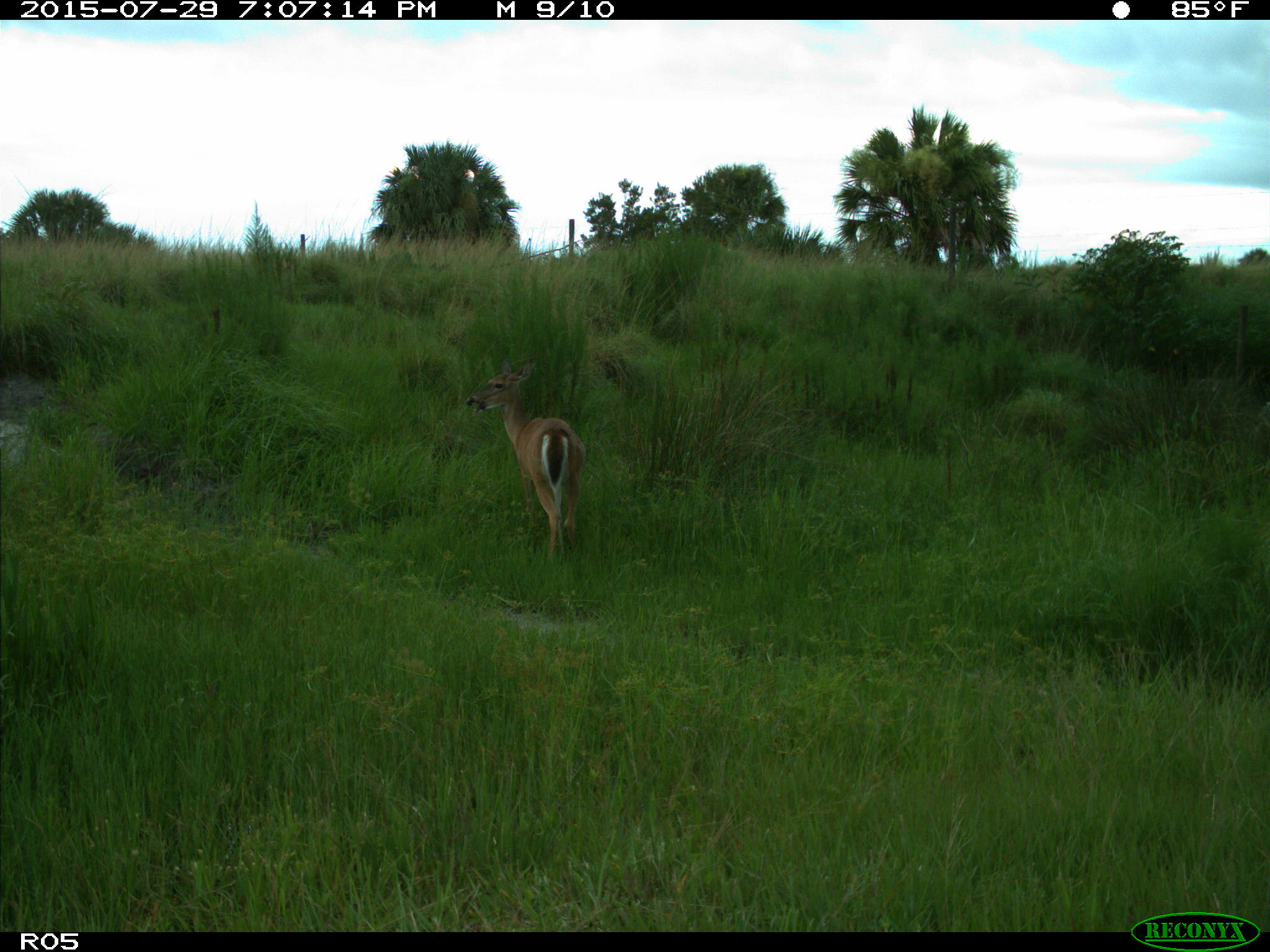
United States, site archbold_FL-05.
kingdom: Animalia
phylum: Chordata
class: Mammalia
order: Artiodactyla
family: Cervidae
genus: Odocoileus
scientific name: Odocoileus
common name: deer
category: unidentified deer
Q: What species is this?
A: Unidentified deer (deer) (Odocoileus).